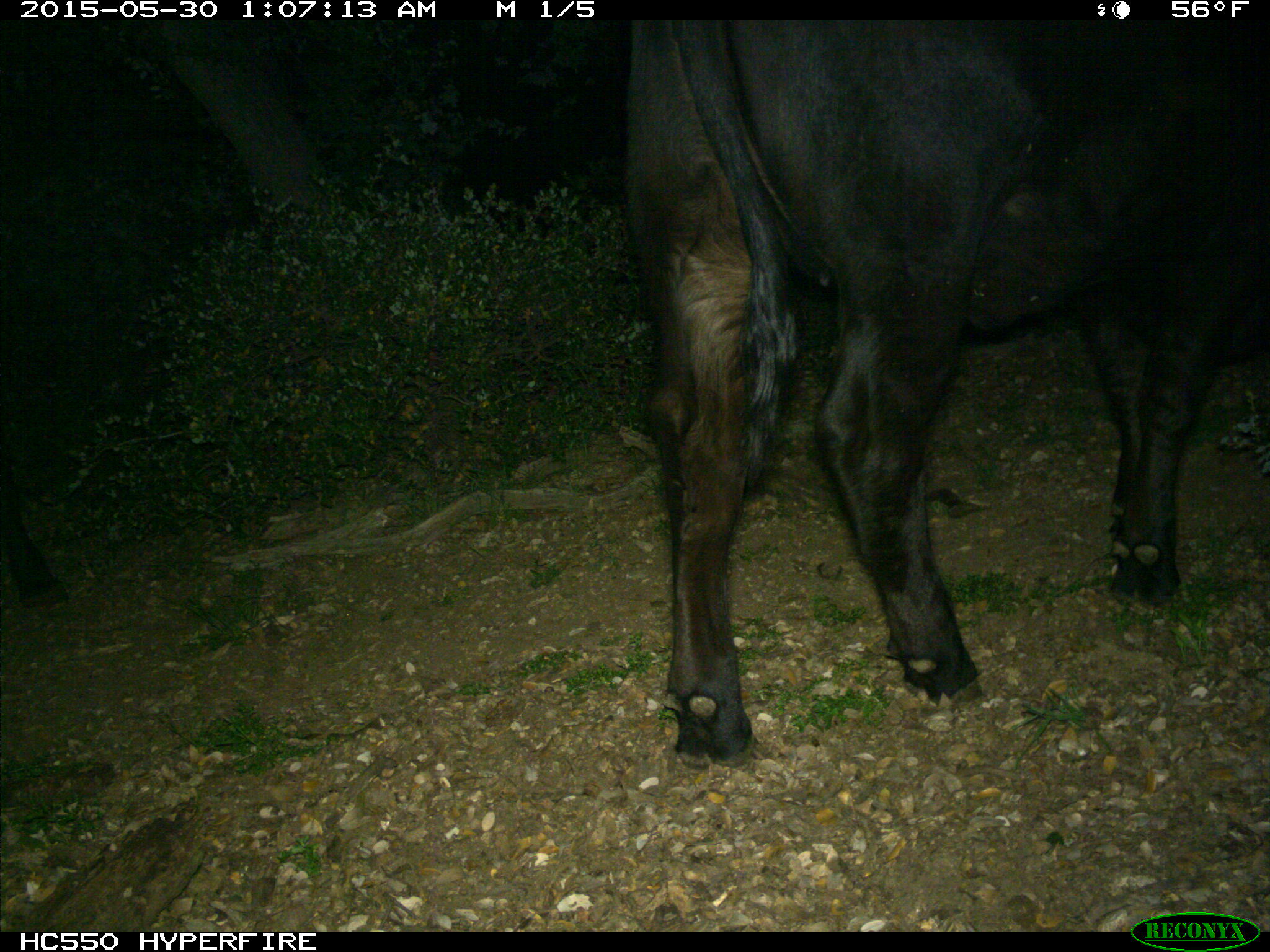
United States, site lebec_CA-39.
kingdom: Animalia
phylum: Chordata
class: Mammalia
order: Artiodactyla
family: Bovidae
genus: Bos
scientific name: Bos taurus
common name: domestic cow